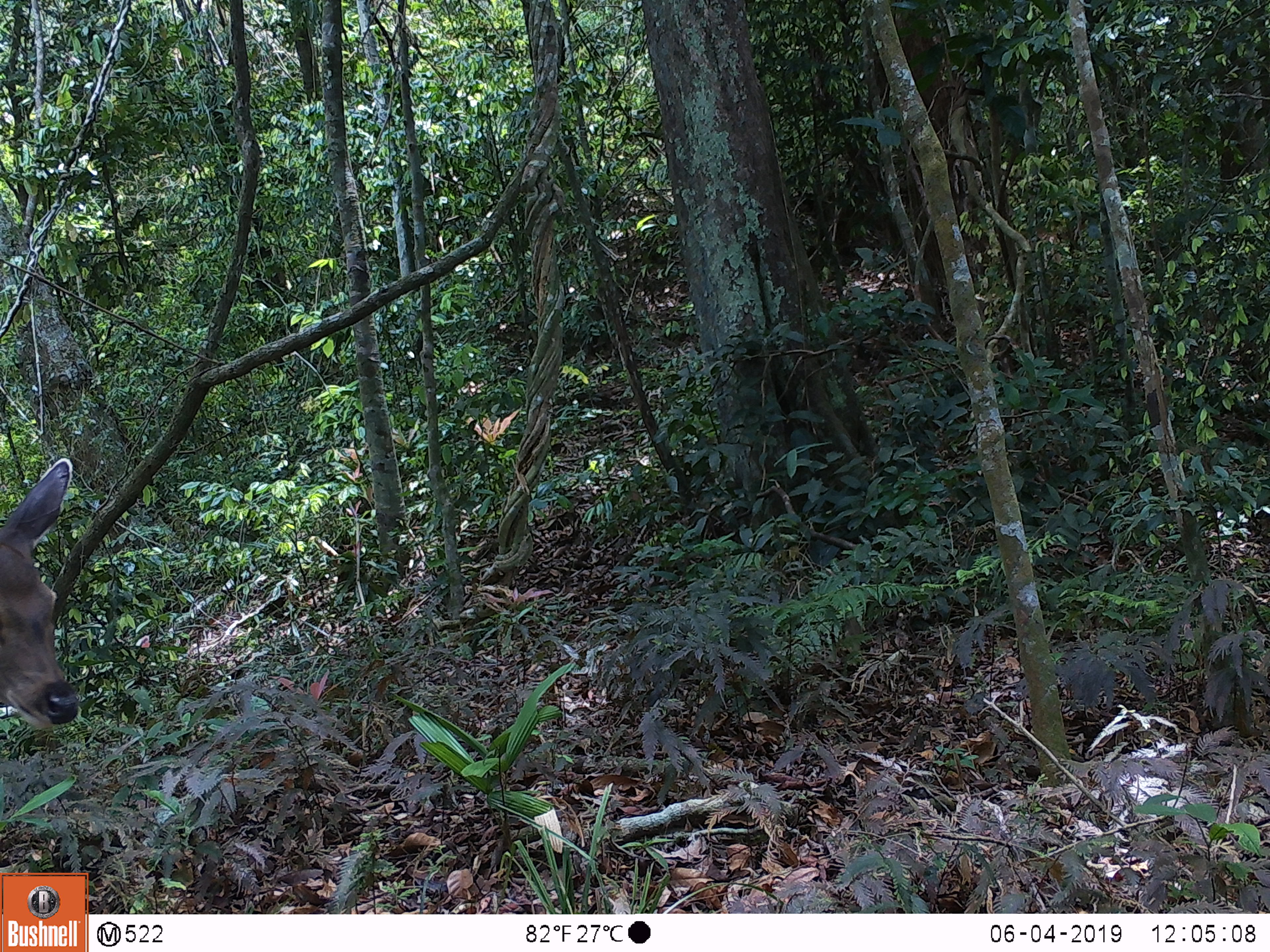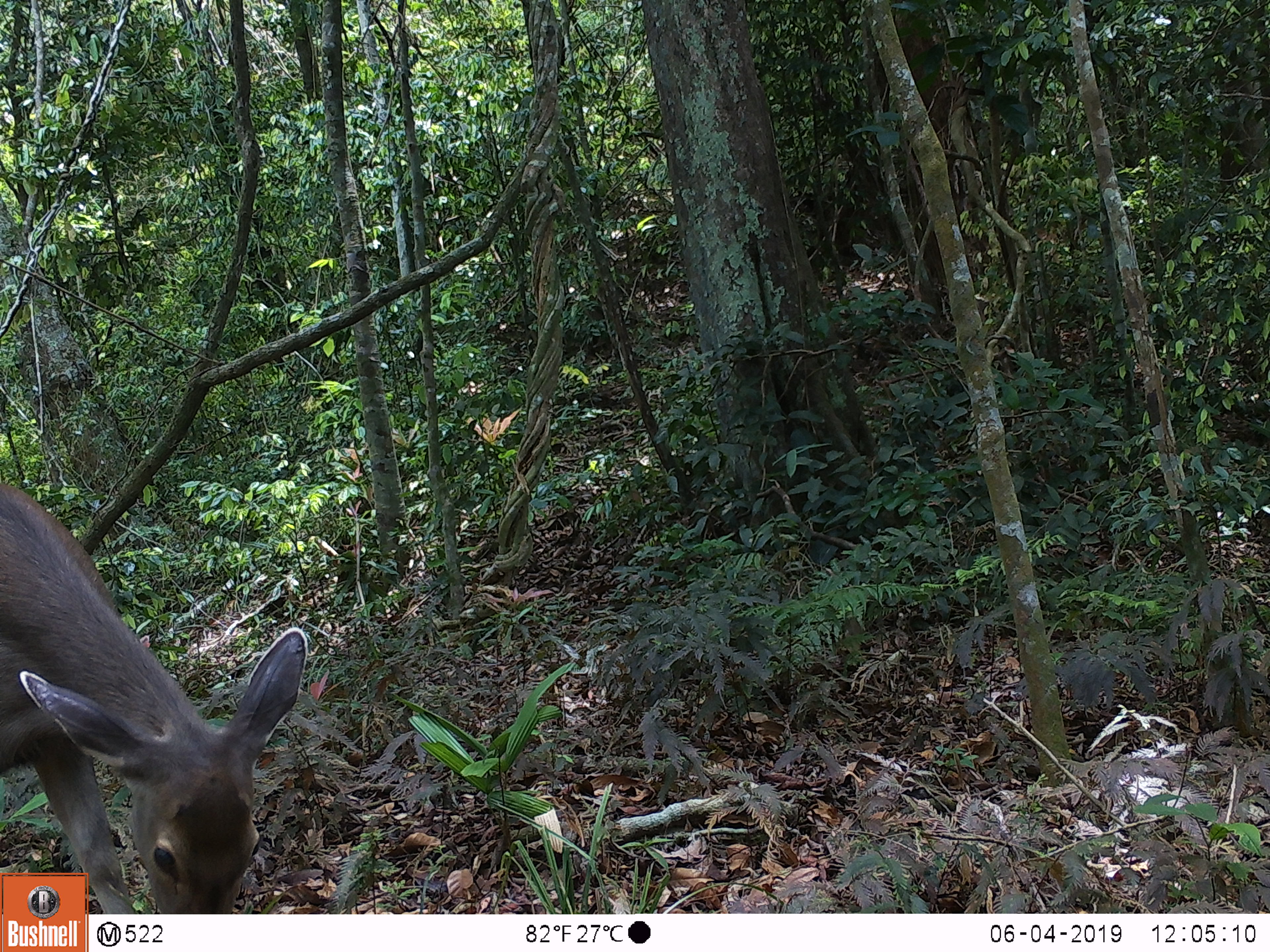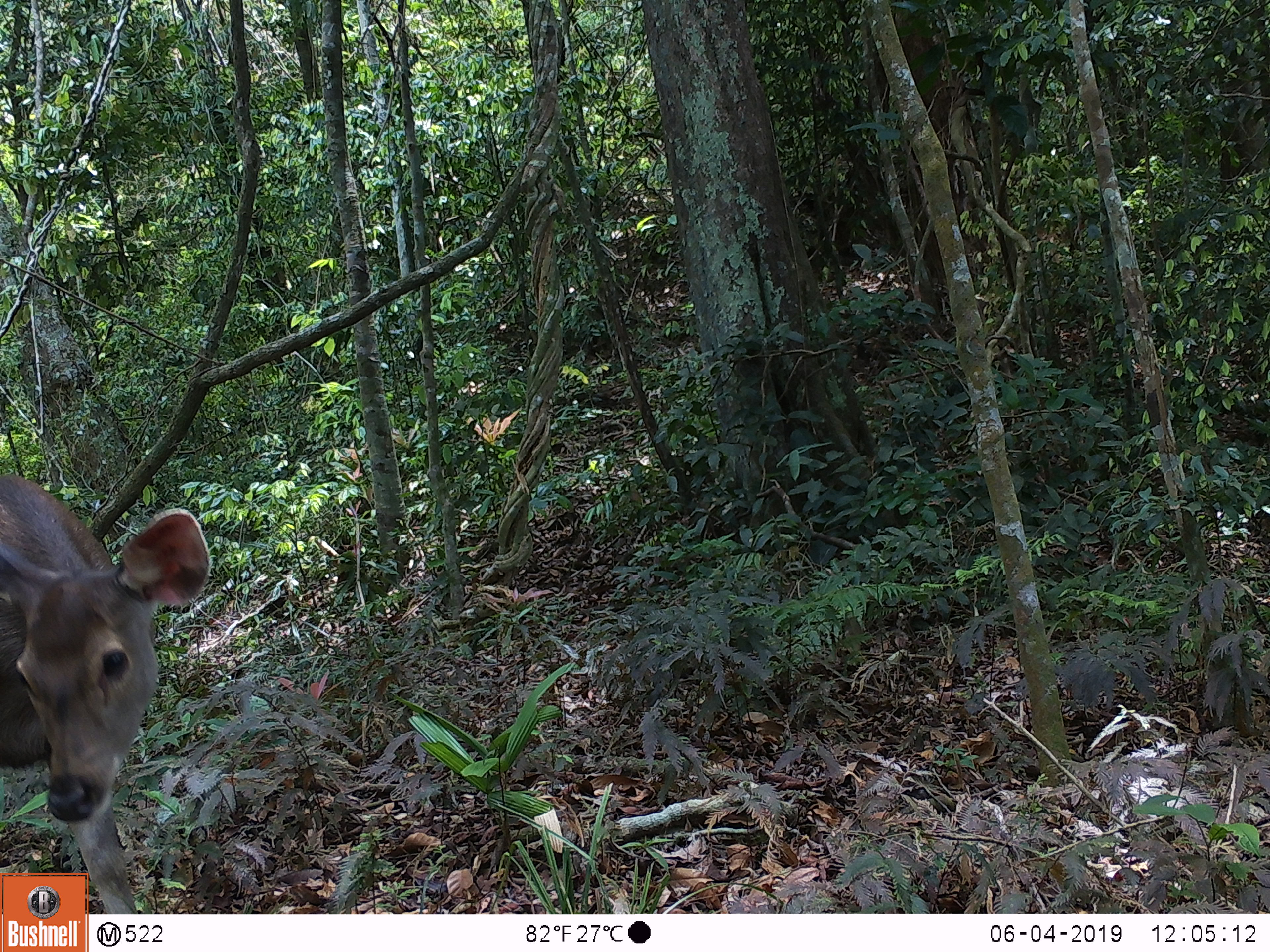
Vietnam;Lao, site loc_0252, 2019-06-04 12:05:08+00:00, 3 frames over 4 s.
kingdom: Animalia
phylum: Chordata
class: Mammalia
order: Artiodactyla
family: Cervidae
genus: Rusa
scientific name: Rusa unicolor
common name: sambar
Sambar (Rusa unicolor). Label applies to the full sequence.